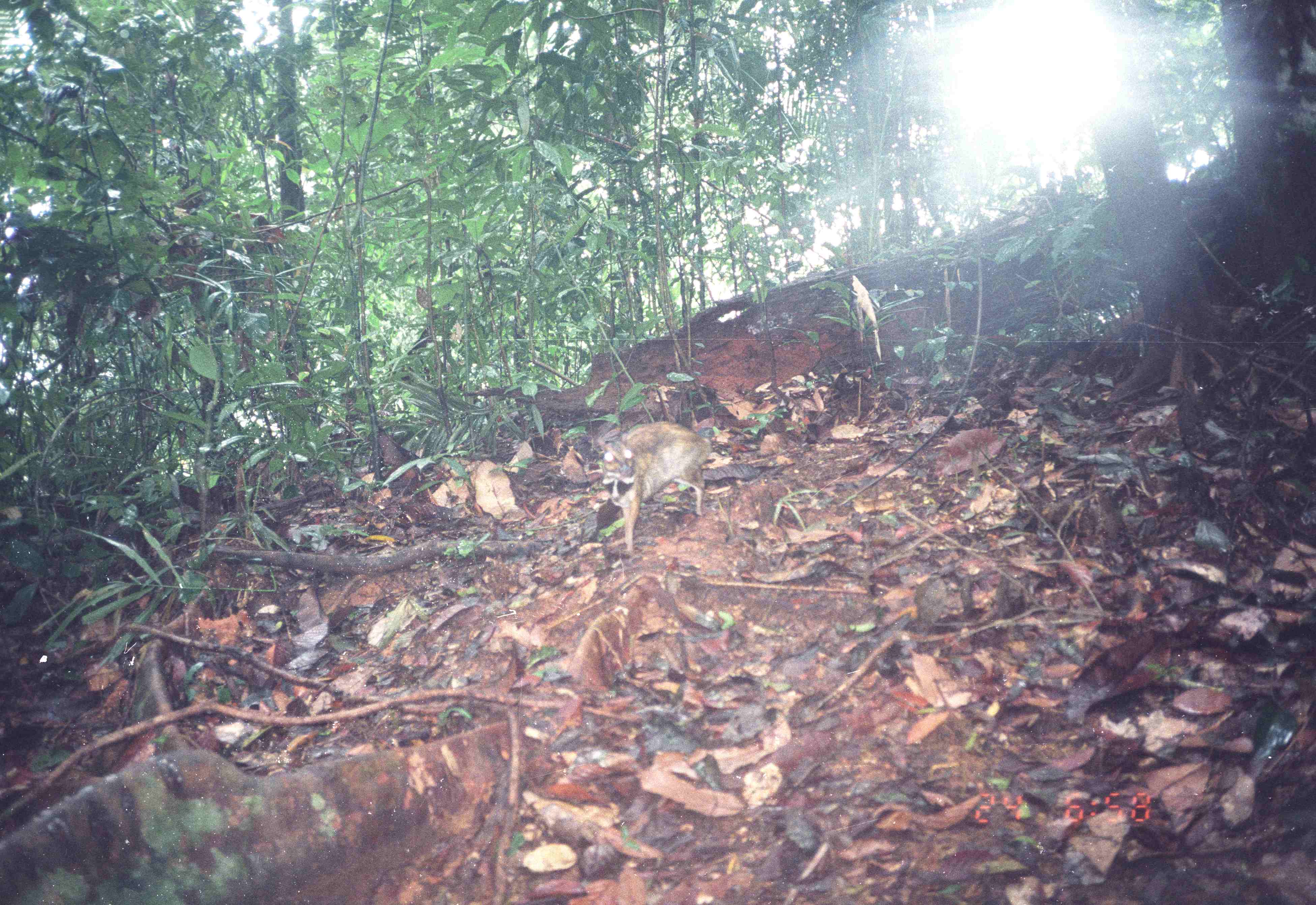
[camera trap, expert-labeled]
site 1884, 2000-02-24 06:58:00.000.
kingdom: Animalia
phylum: Chordata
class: Mammalia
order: Artiodactyla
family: Tragulidae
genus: Tragulus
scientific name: Tragulus napu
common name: greater oriental chevrotain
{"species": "Tragulus napu (greater oriental chevrotain)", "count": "1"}